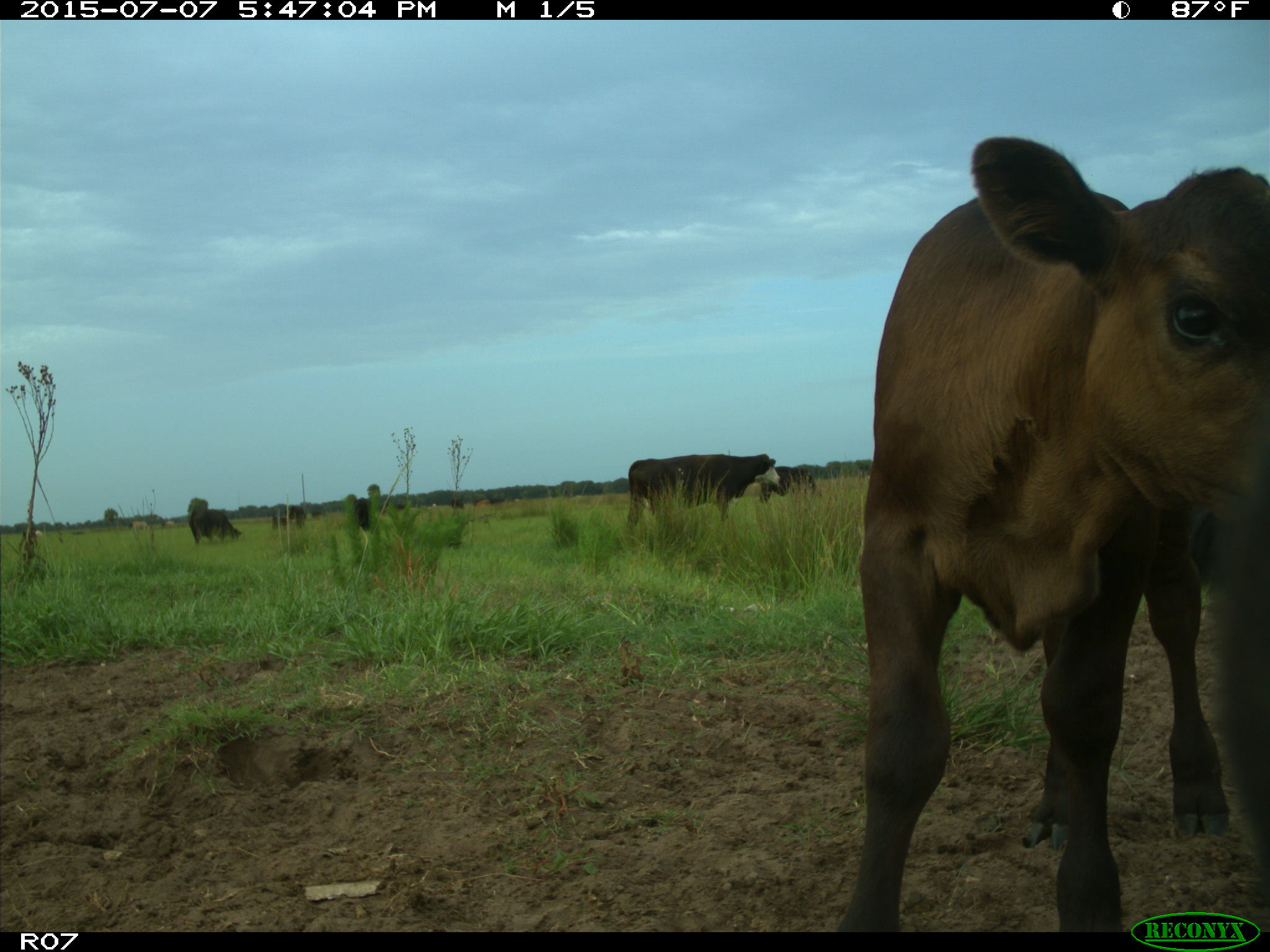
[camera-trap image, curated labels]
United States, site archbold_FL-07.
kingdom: Animalia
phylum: Chordata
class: Mammalia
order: Artiodactyla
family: Bovidae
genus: Bos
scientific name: Bos taurus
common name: domestic cow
Bos taurus (domestic cow).